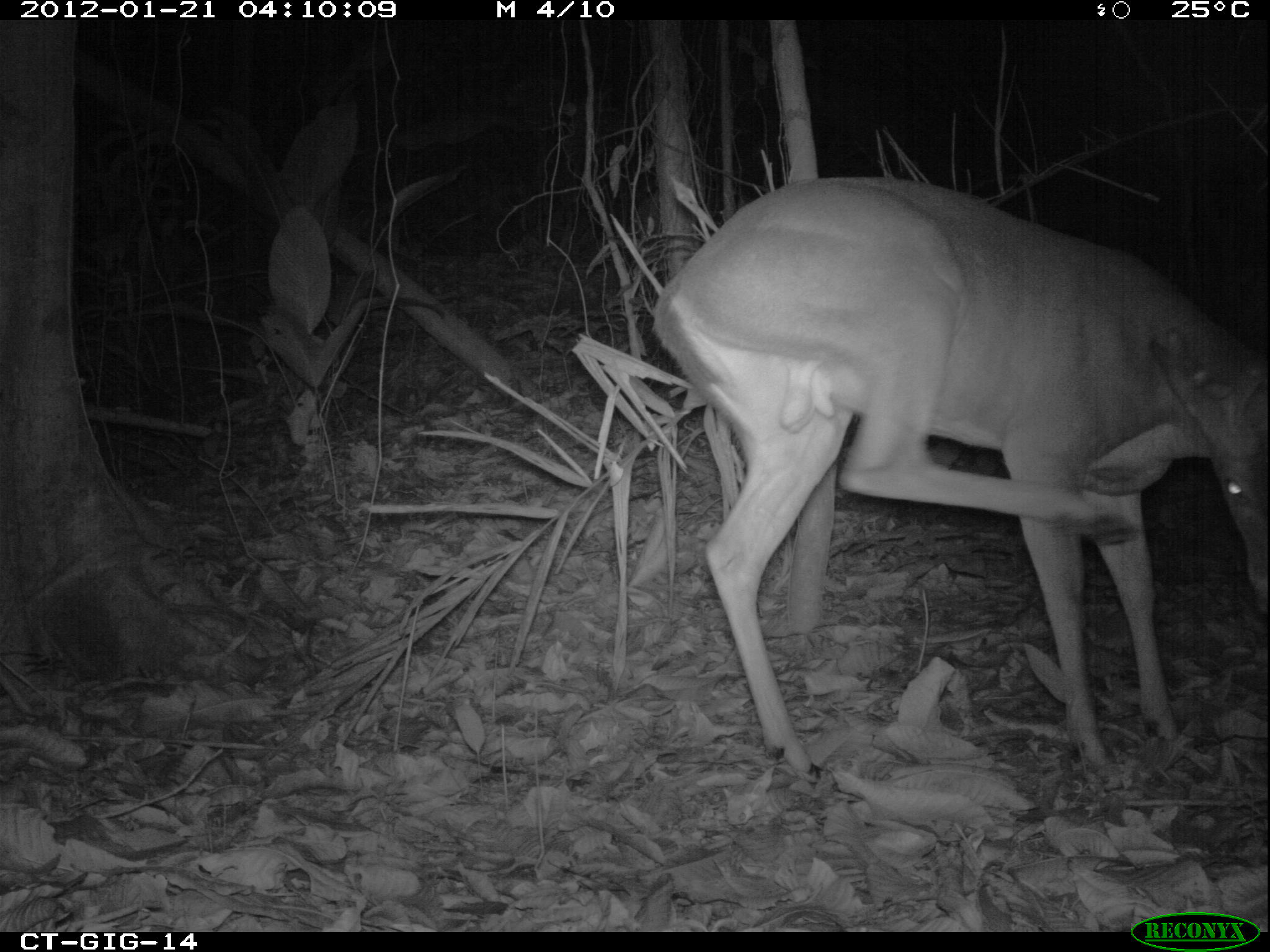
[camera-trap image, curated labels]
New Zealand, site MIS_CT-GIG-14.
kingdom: Animalia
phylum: Chordata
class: Mammalia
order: Artiodactyla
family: Cervidae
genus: Odocoileus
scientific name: Odocoileus virginianus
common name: white-tailed deer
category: white tailed deer